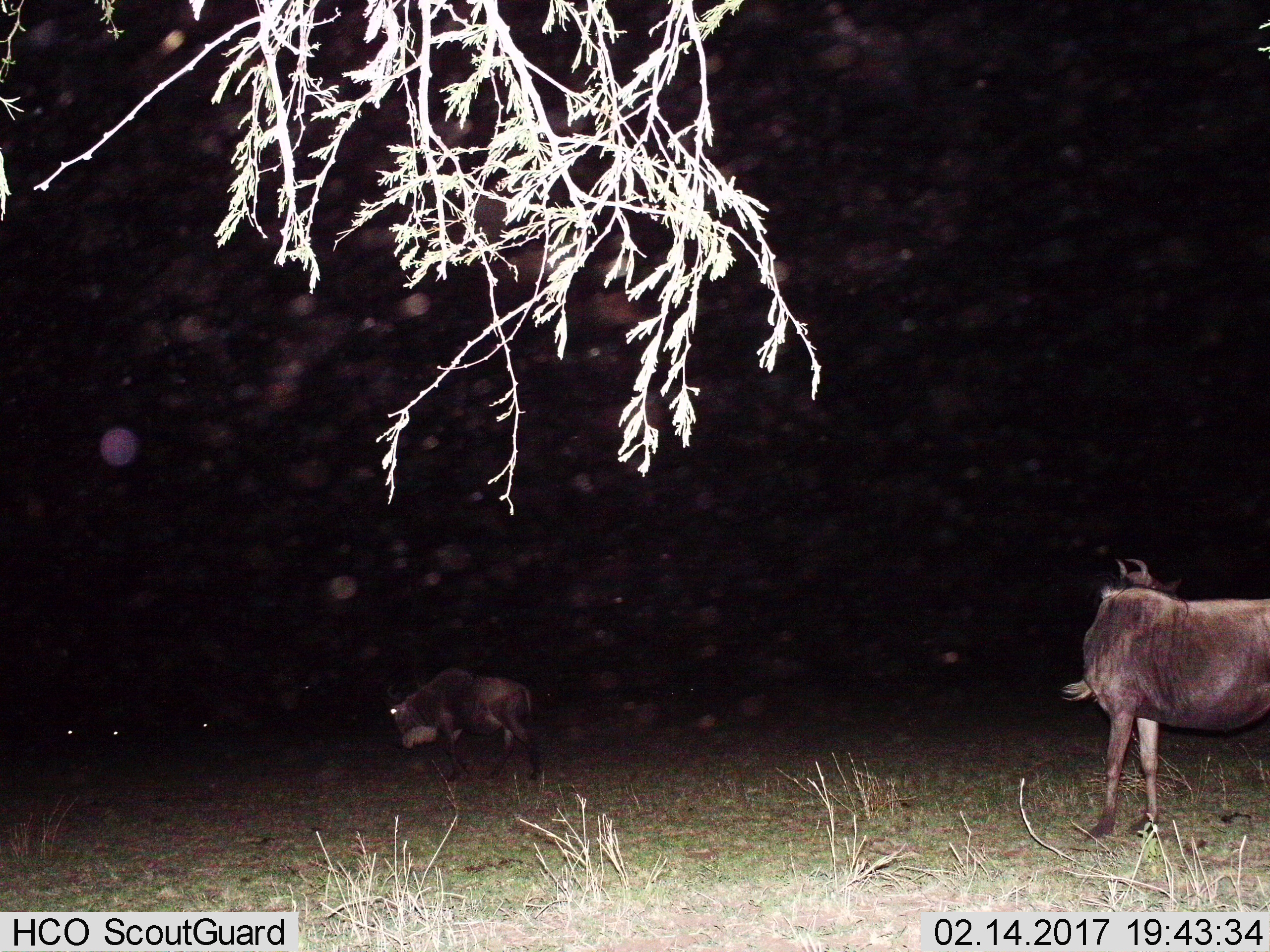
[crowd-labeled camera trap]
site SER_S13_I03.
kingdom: Animalia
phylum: Chordata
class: Mammalia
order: Artiodactyla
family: Bovidae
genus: Connochaetes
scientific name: Connochaetes taurinus taurinus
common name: blue wildebeest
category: wildebeestblue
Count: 4.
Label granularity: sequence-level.